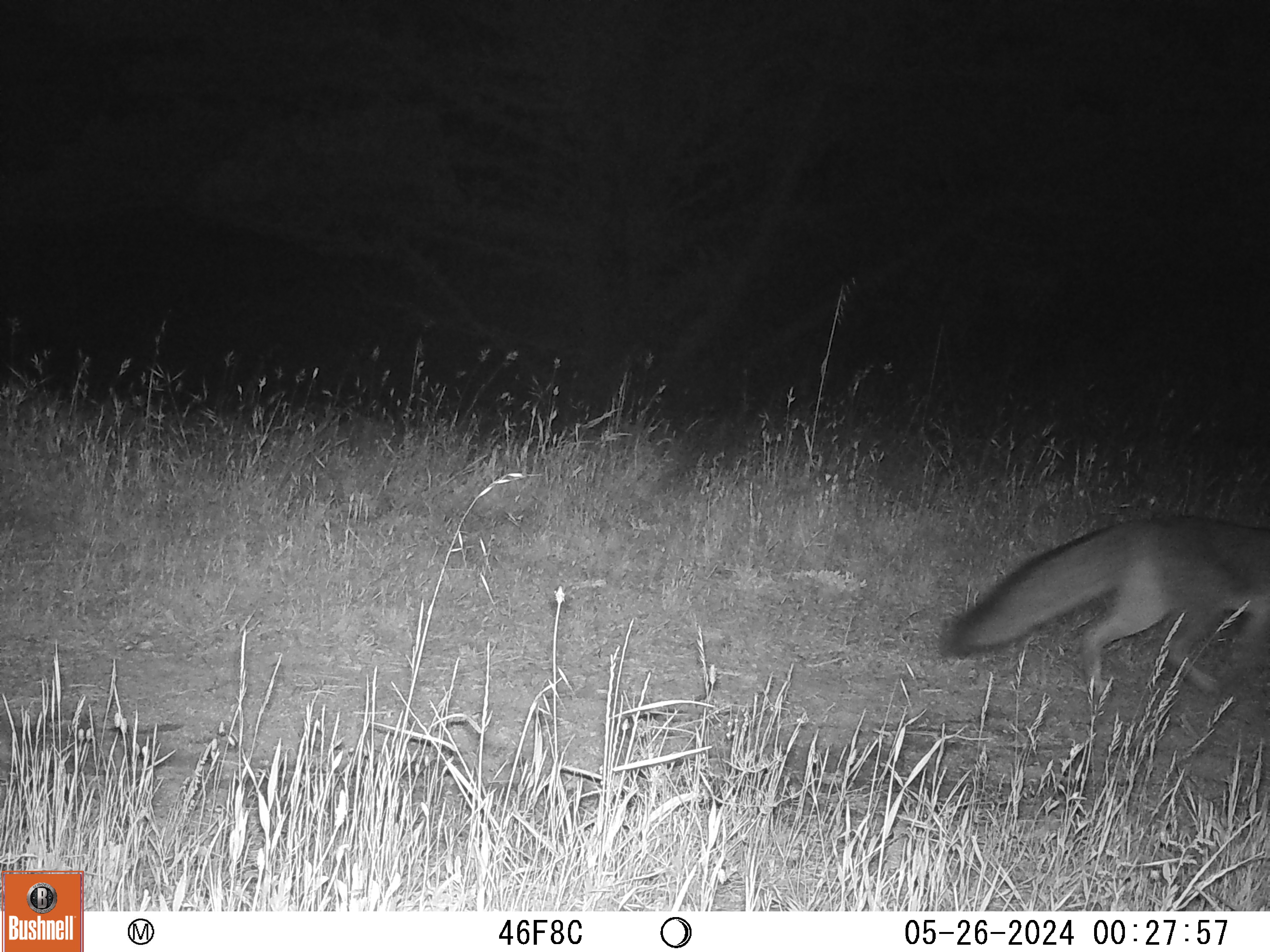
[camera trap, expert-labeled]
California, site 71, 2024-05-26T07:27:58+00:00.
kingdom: Animalia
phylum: Chordata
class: Mammalia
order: Carnivora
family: Canidae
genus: Urocyon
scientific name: Urocyon cinereoargenteus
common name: gray fox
Gray fox (Urocyon cinereoargenteus).